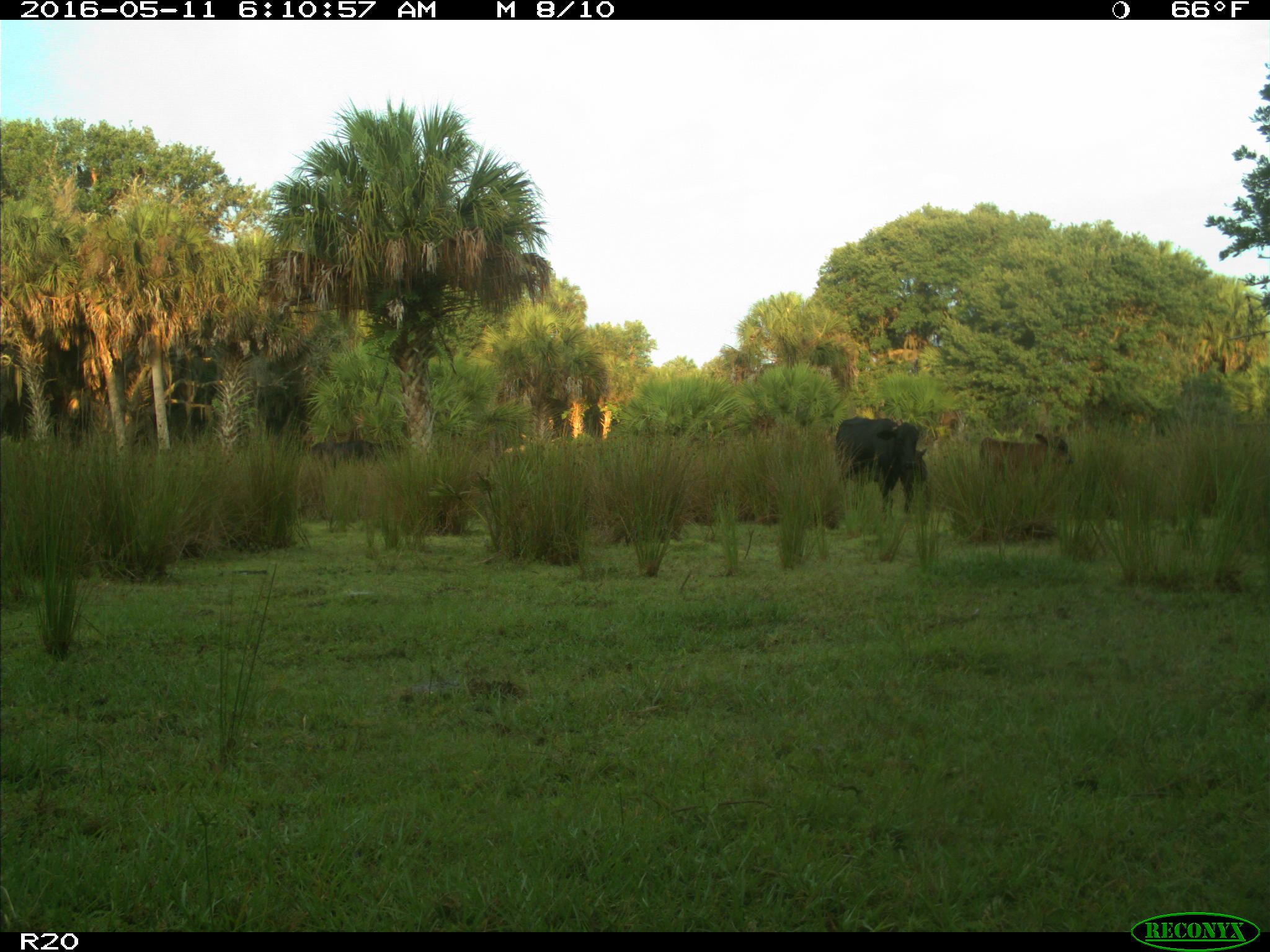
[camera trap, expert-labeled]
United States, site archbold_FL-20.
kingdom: Animalia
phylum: Chordata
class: Mammalia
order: Artiodactyla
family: Bovidae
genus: Bos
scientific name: Bos taurus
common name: domestic cow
Bos taurus (domestic cow).